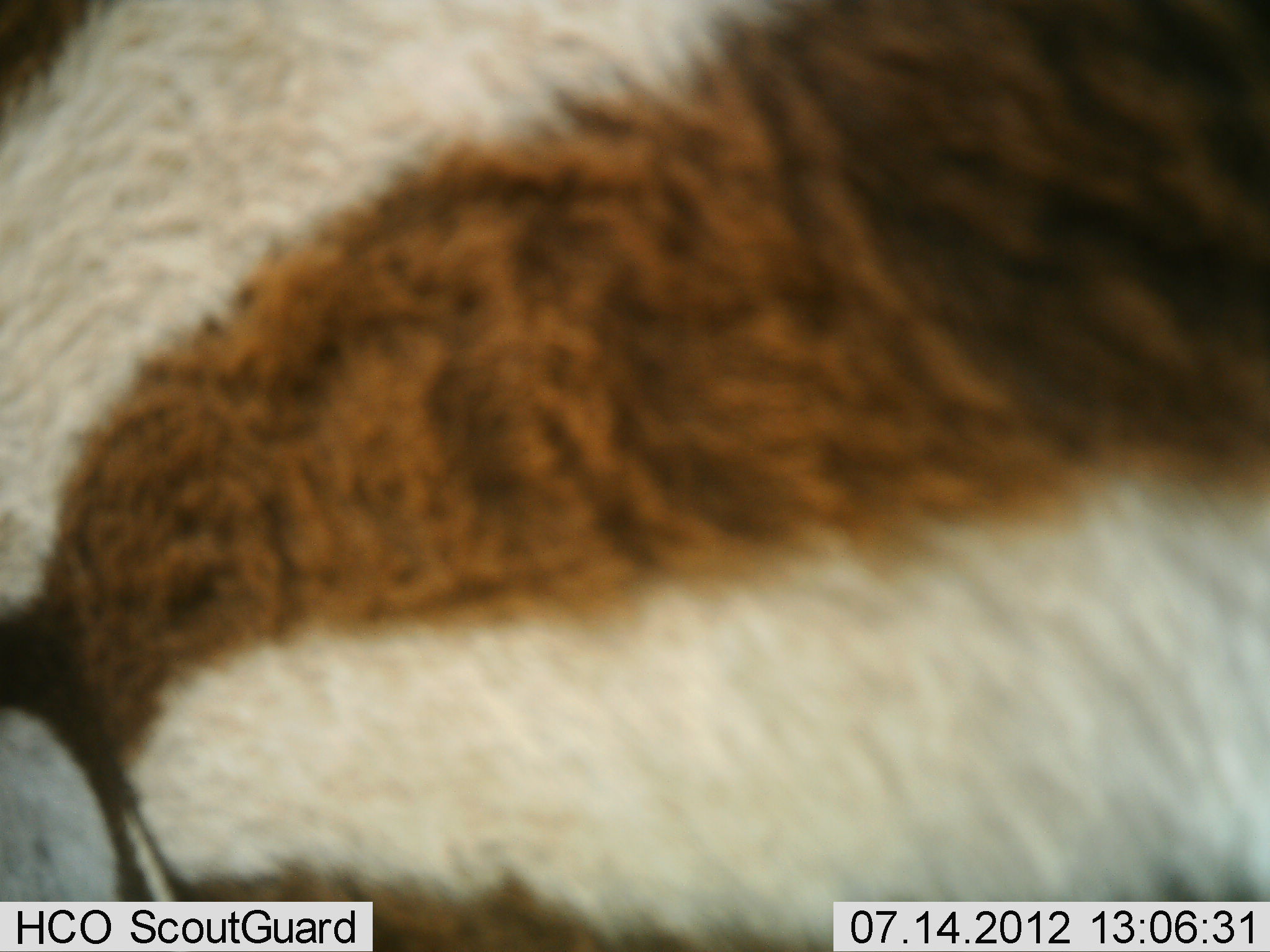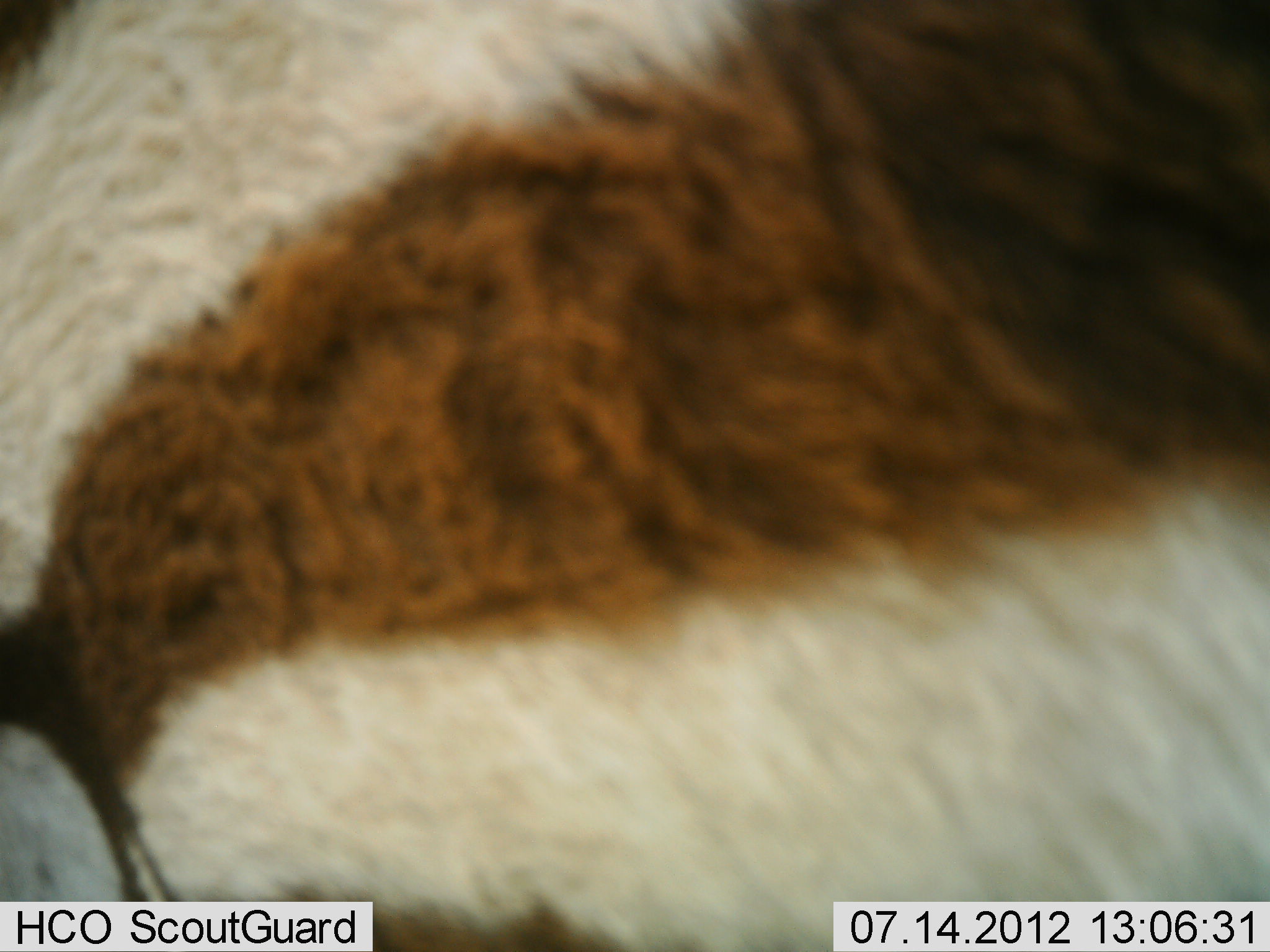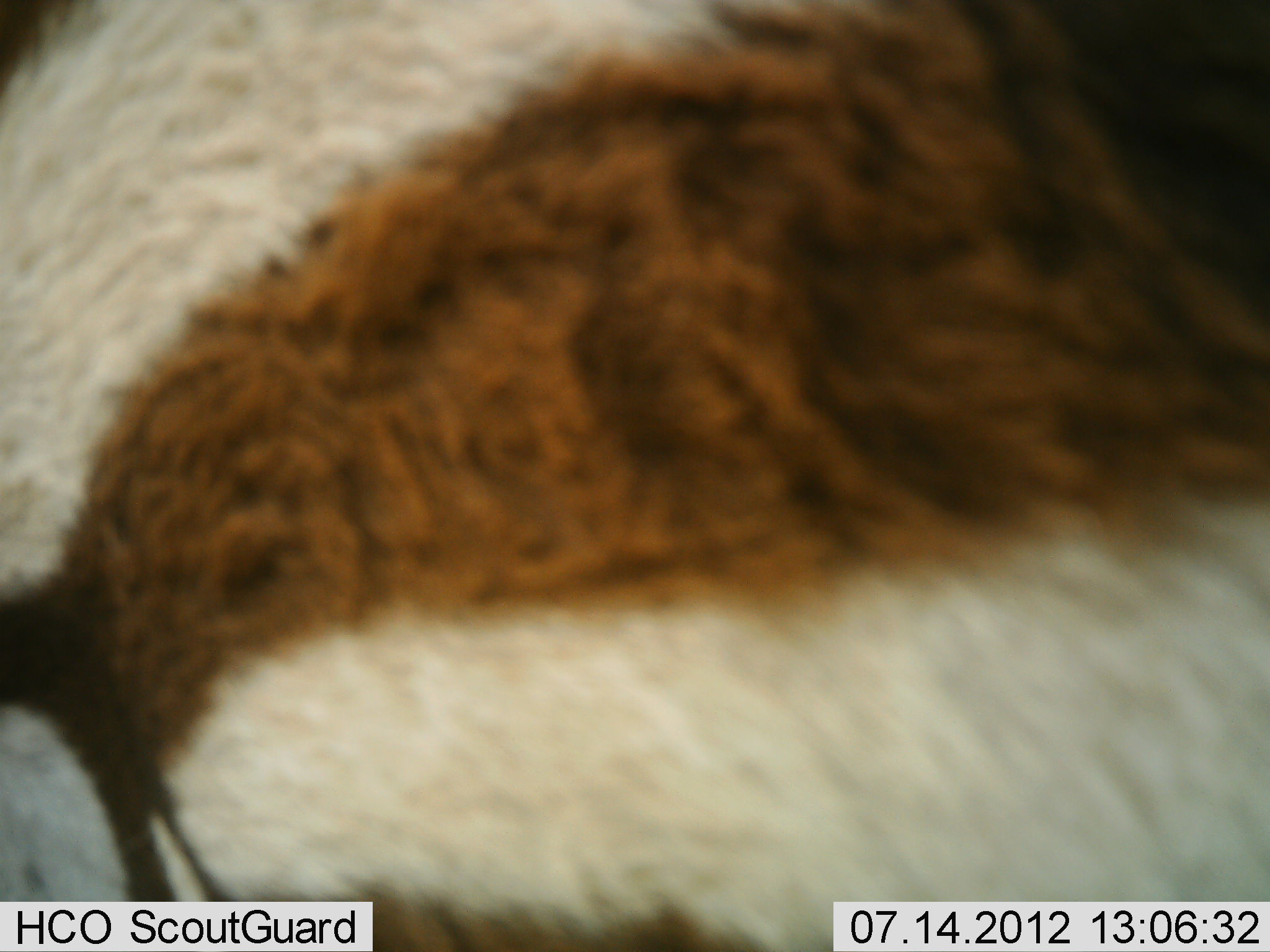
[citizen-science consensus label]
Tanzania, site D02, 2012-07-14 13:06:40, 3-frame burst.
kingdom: Animalia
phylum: Chordata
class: Mammalia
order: Perissodactyla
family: Equidae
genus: Equus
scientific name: Equus quagga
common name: plains zebra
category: zebra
Zebra (plains zebra) (Equus quagga), count 1. Behavior (volunteer vote fractions): standing 100%, resting 0%, moving 0%, interacting 0%. Young present (vote fraction): 11%. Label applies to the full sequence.